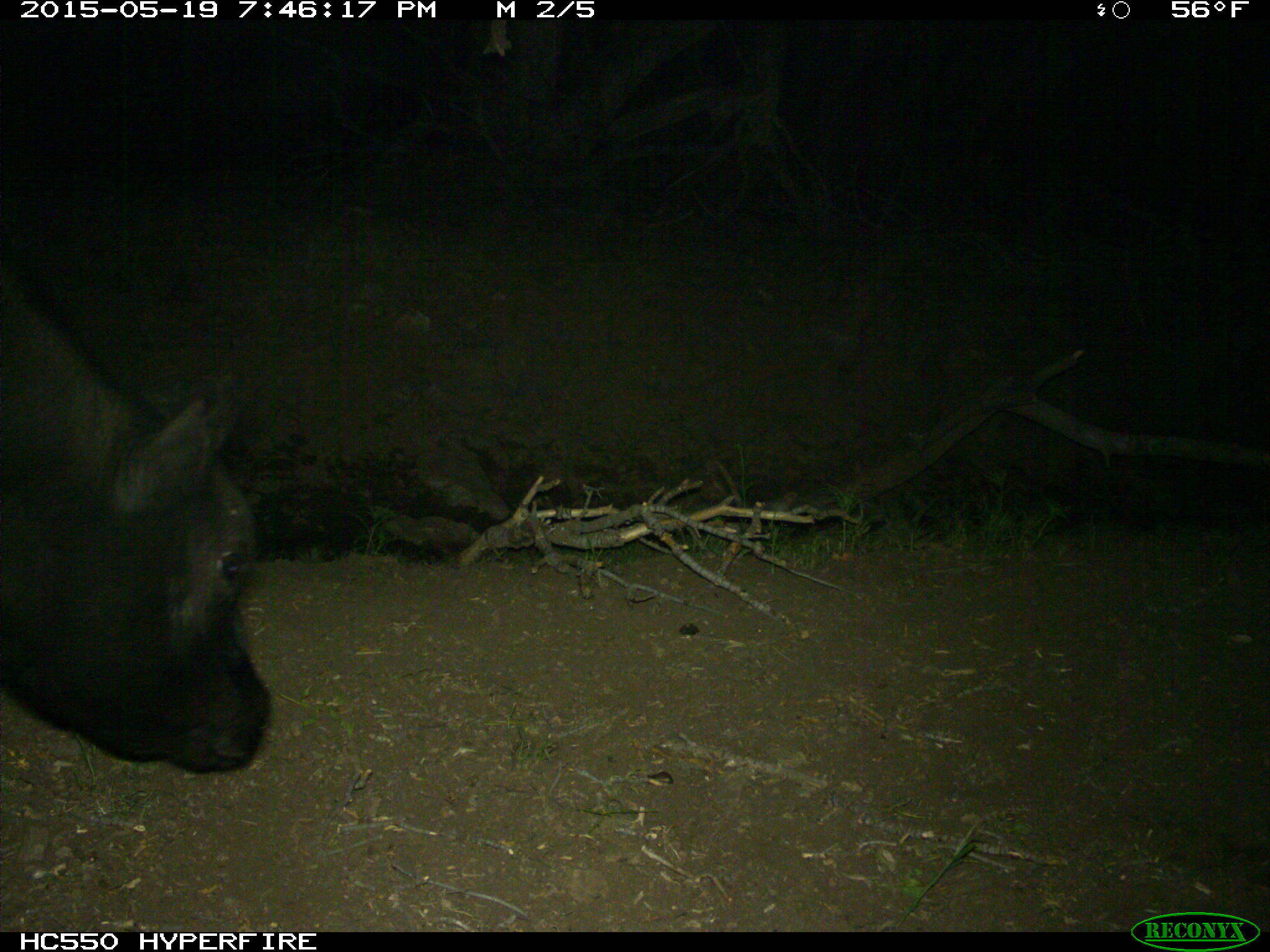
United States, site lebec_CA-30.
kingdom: Animalia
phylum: Chordata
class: Mammalia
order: Artiodactyla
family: Bovidae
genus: Bos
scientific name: Bos taurus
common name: domestic cow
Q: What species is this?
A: Bos taurus (domestic cow).